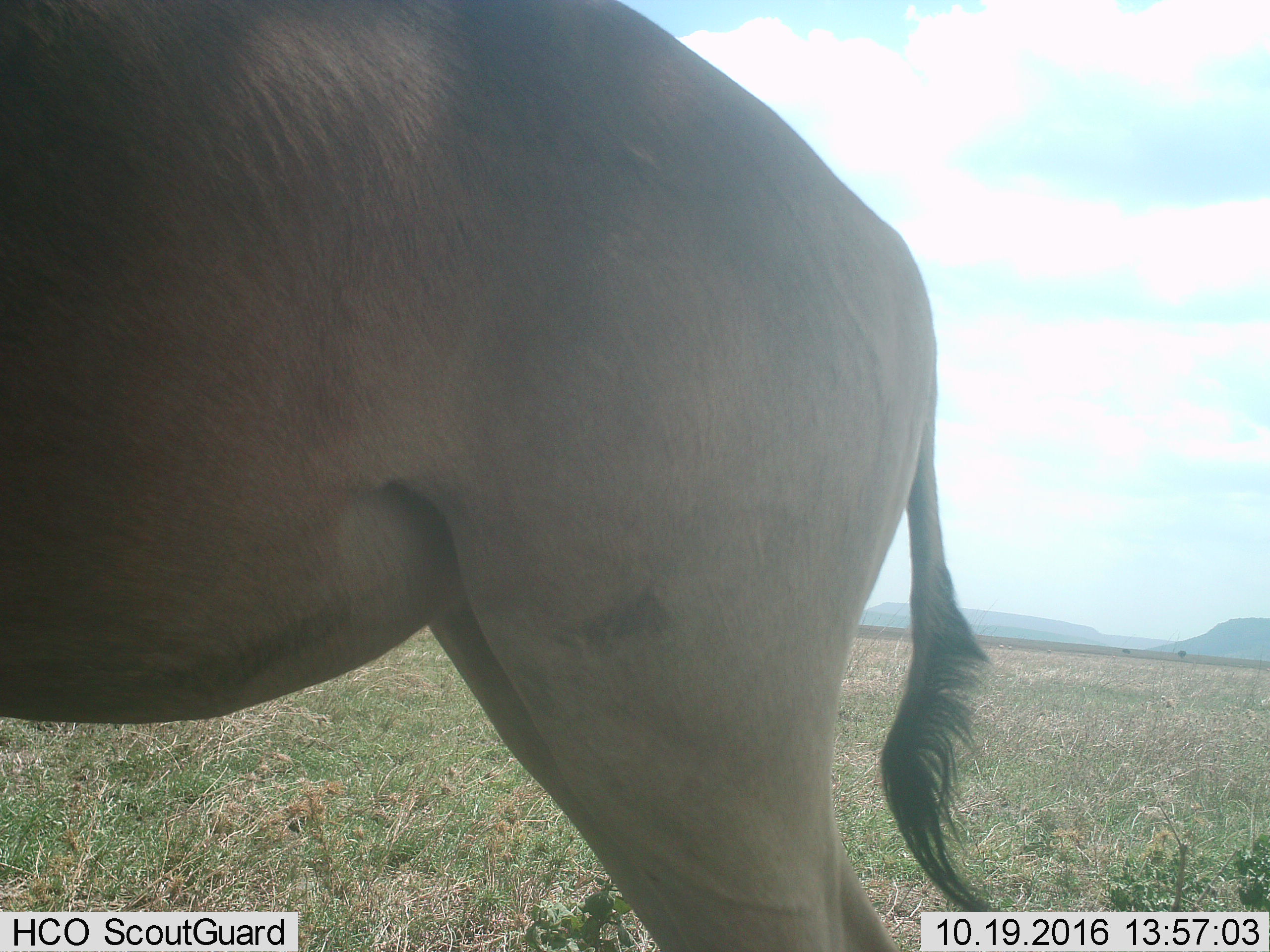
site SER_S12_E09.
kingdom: Animalia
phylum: Chordata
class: Mammalia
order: Artiodactyla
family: Bovidae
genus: Alcelaphus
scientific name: Alcelaphus buselaphus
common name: hartebeest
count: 1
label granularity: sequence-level